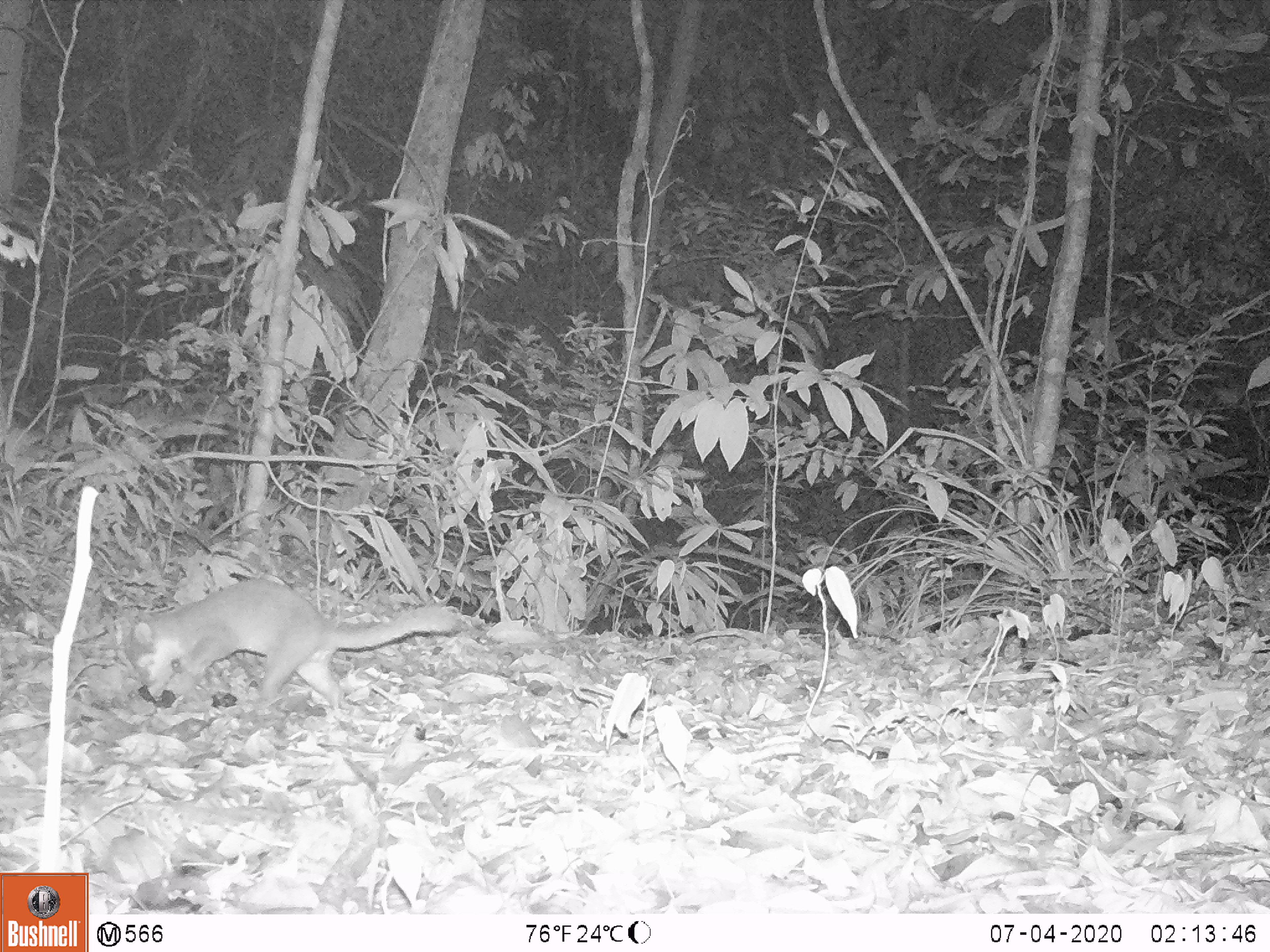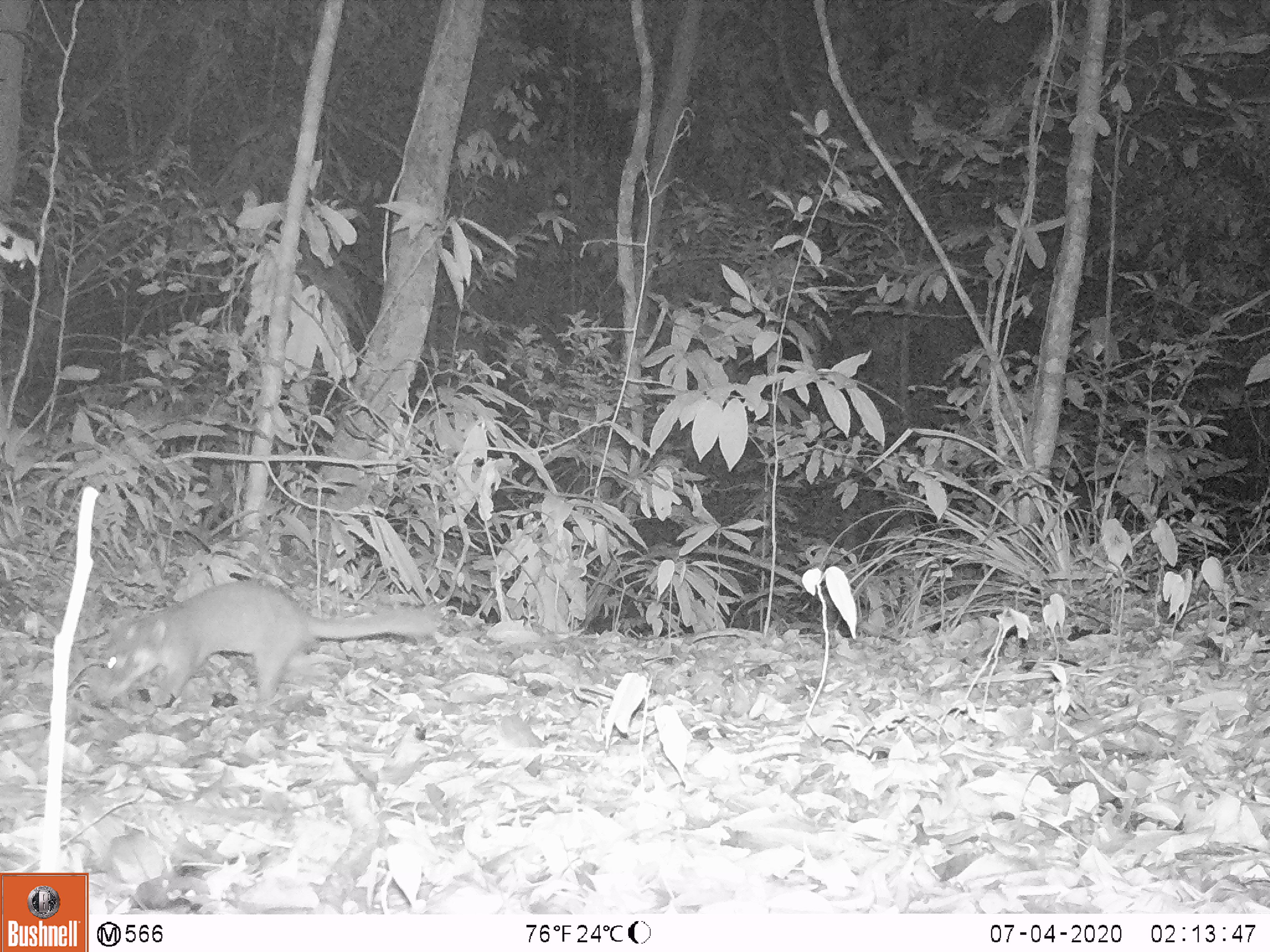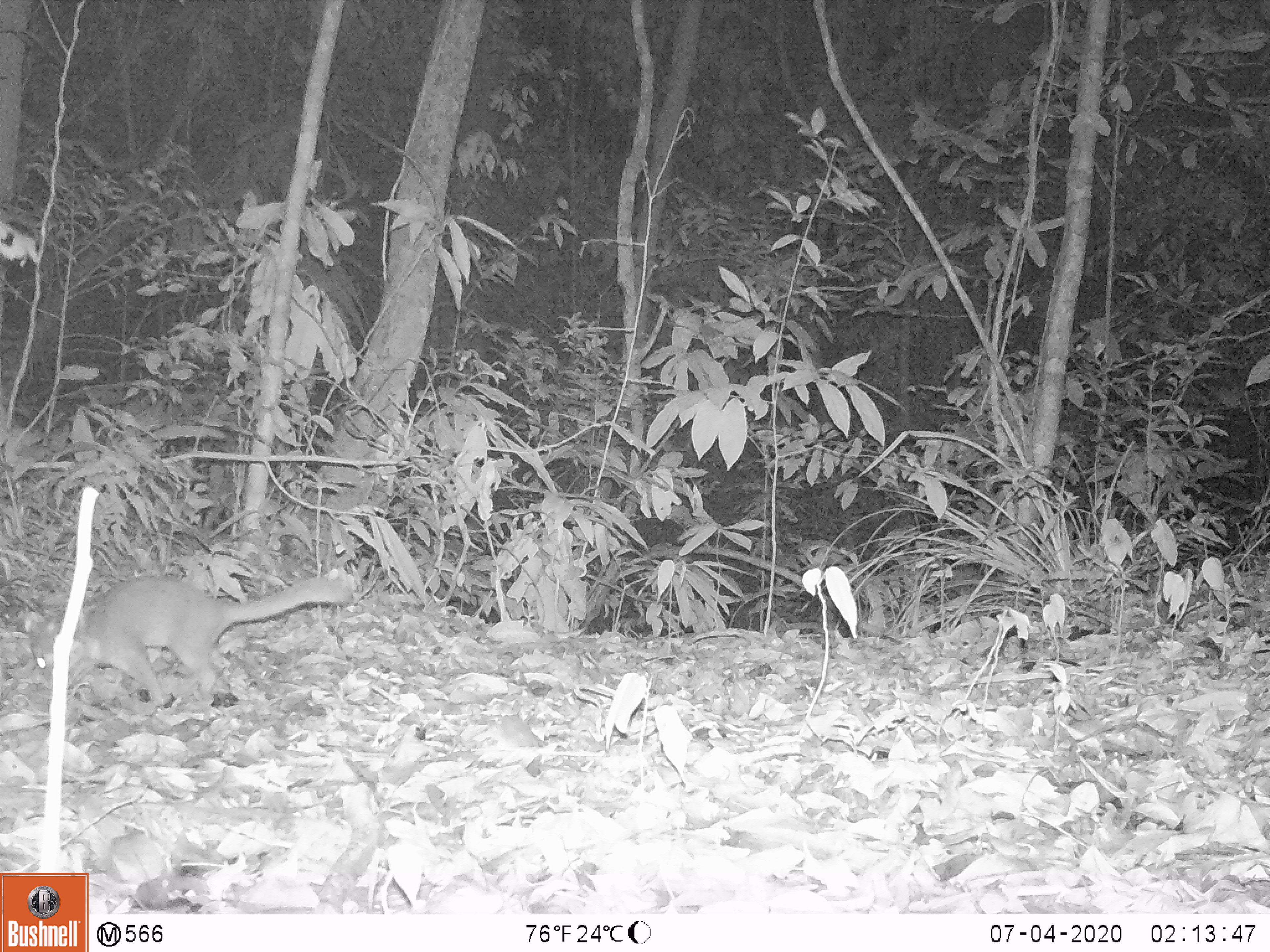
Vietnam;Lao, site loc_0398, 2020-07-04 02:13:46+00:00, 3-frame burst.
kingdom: Animalia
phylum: Chordata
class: Mammalia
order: Carnivora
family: Mustelidae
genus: Melogale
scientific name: Melogale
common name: ferret badger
Ferret badger (Melogale). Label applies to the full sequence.